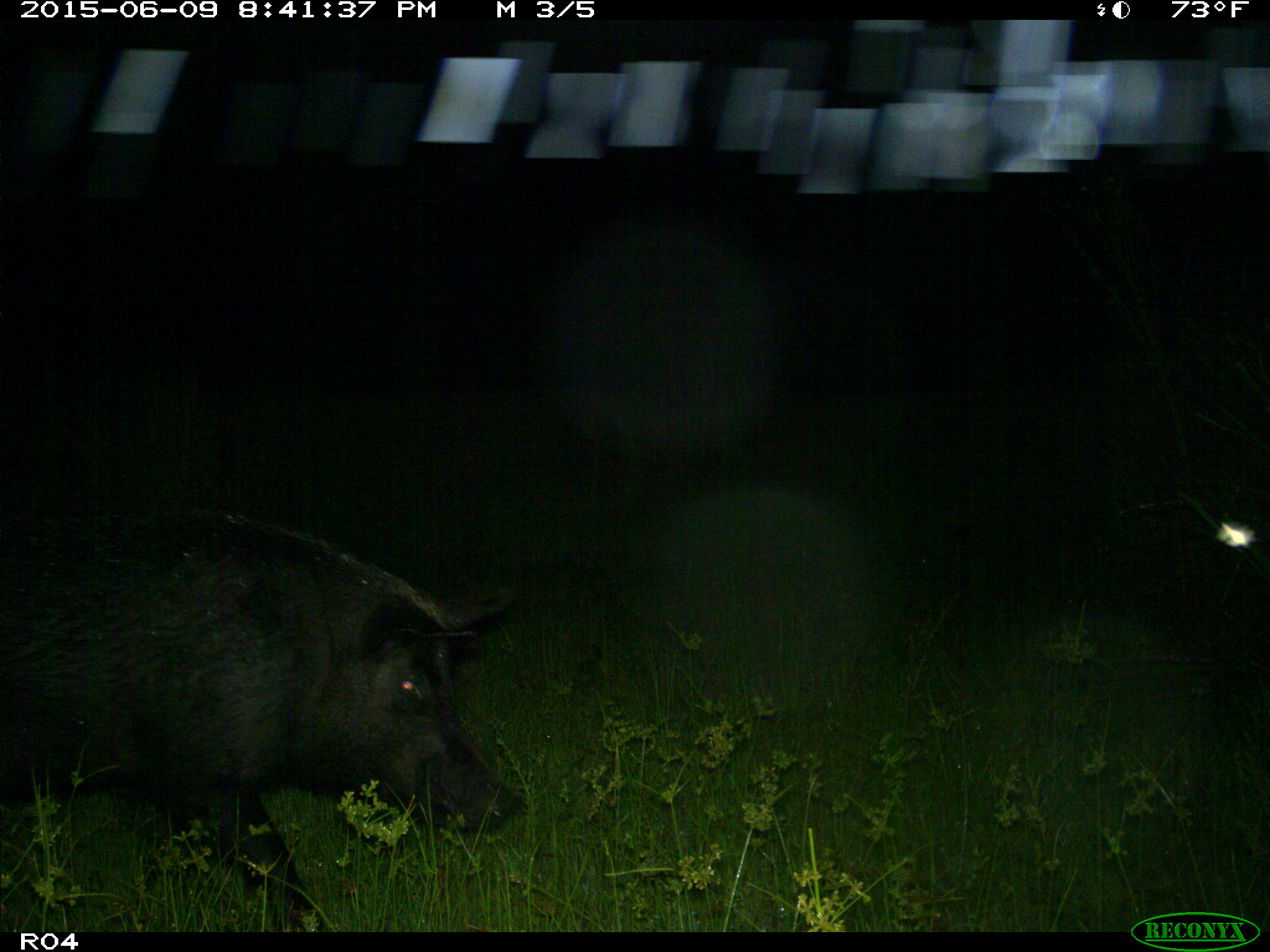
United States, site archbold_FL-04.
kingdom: Animalia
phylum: Chordata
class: Mammalia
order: Artiodactyla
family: Suidae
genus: Sus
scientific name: Sus scrofa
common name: wild boar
Sus scrofa (wild boar).